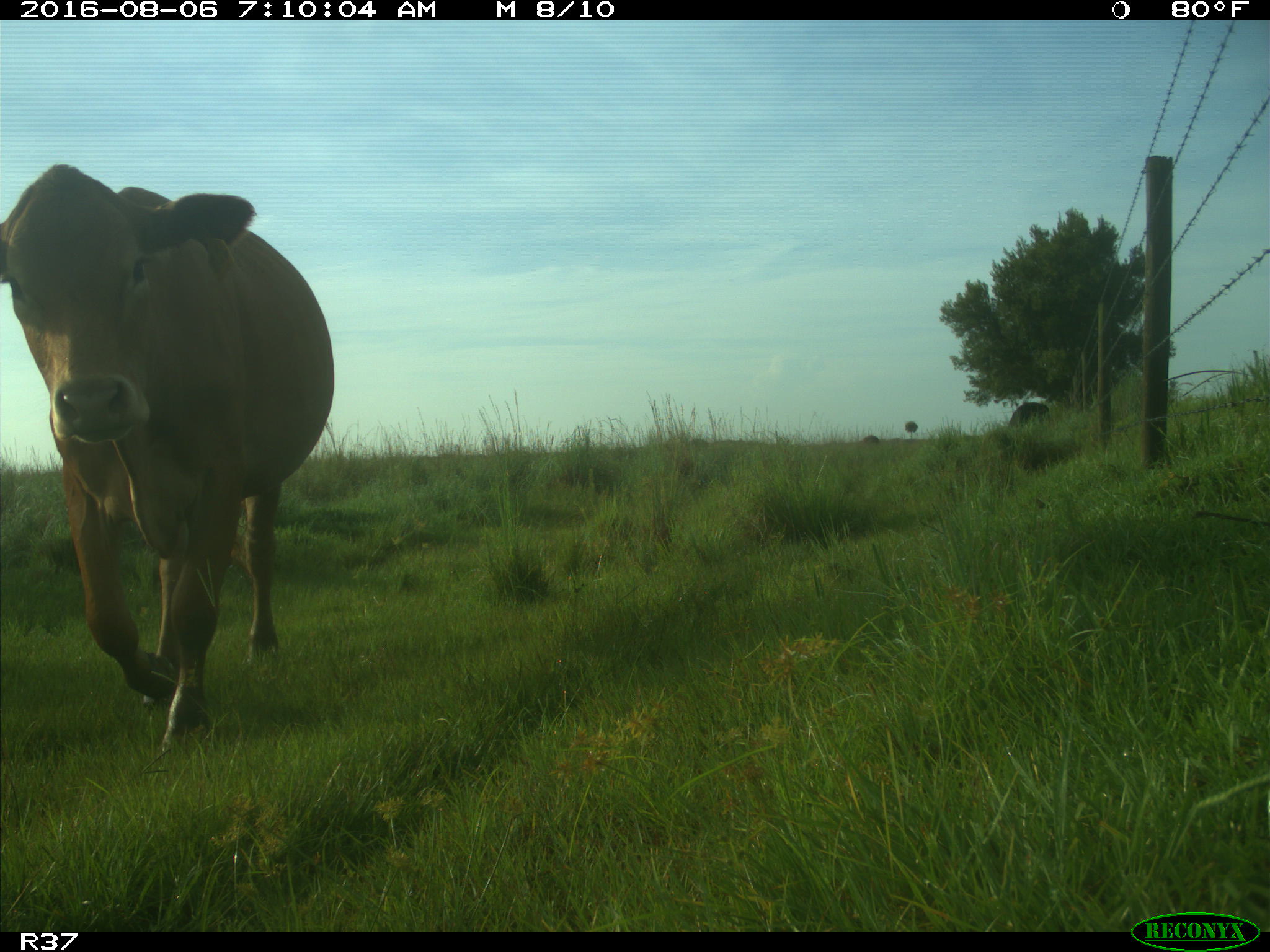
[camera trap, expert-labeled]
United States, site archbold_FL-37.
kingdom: Animalia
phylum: Chordata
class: Mammalia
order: Artiodactyla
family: Bovidae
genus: Bos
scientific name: Bos taurus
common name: domestic cow